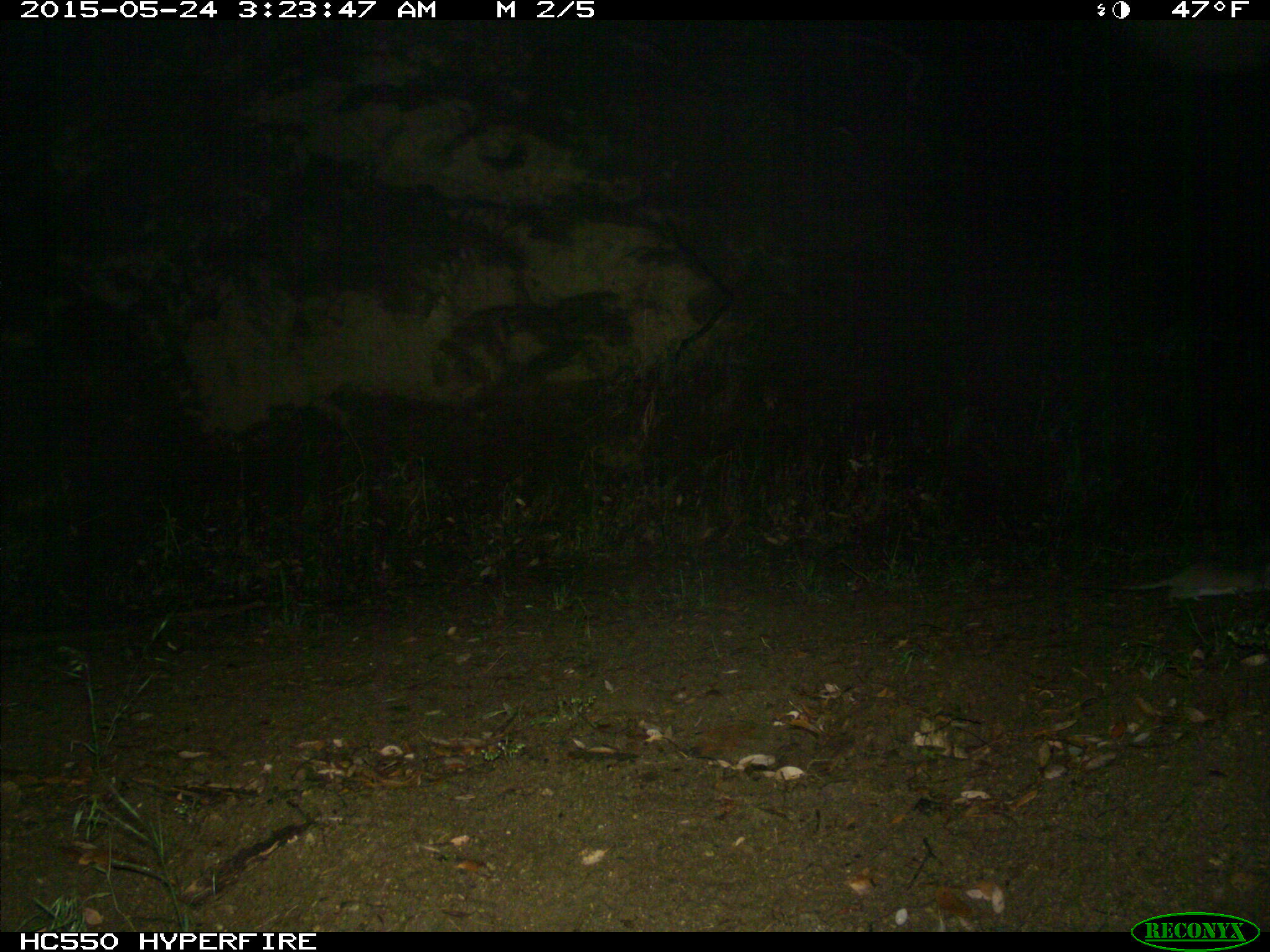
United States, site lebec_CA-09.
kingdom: Animalia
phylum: Chordata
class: Mammalia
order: Rodentia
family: Cricetidae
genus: Neotoma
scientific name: Neotoma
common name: pack rat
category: unidentified pack rat